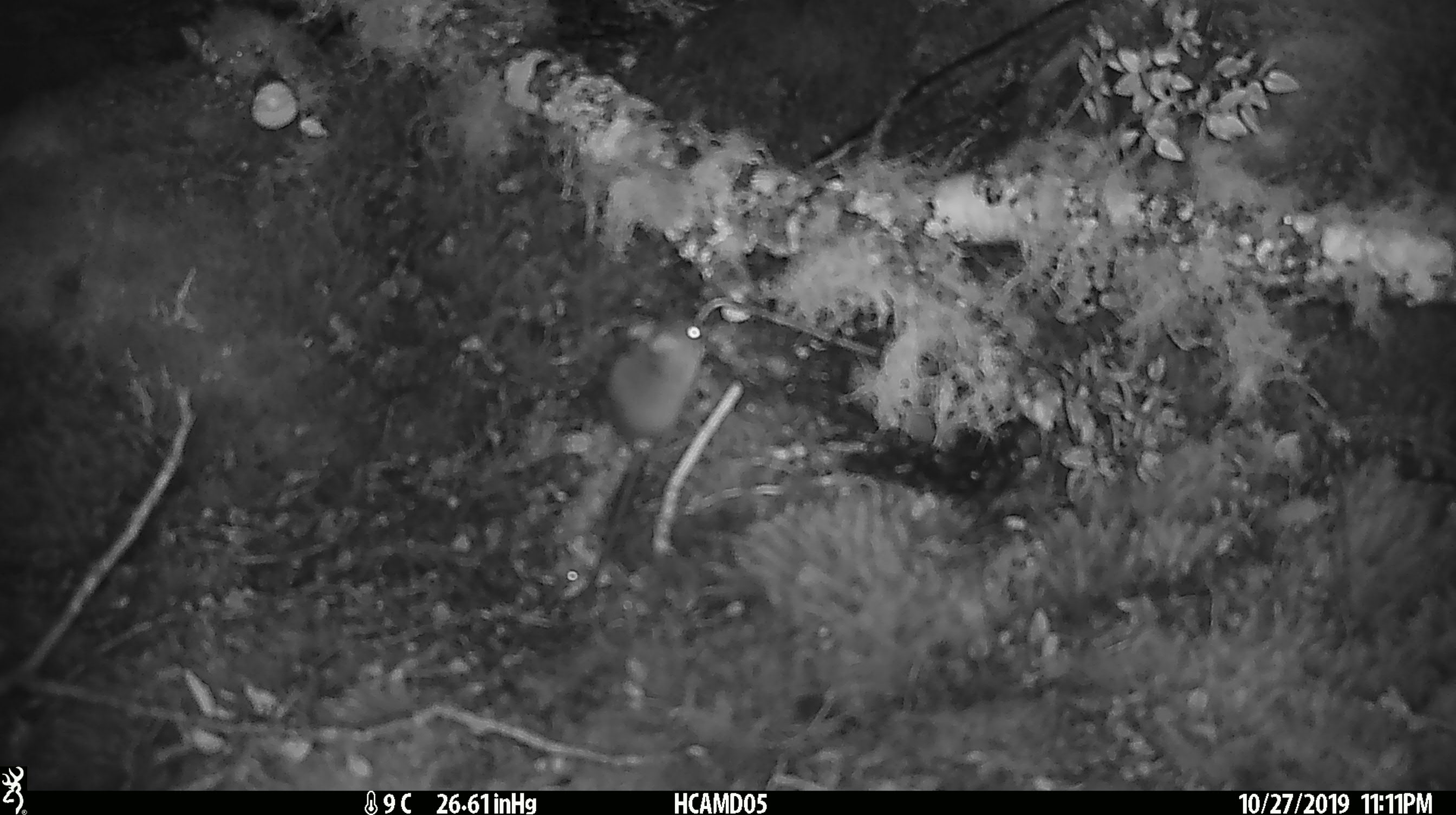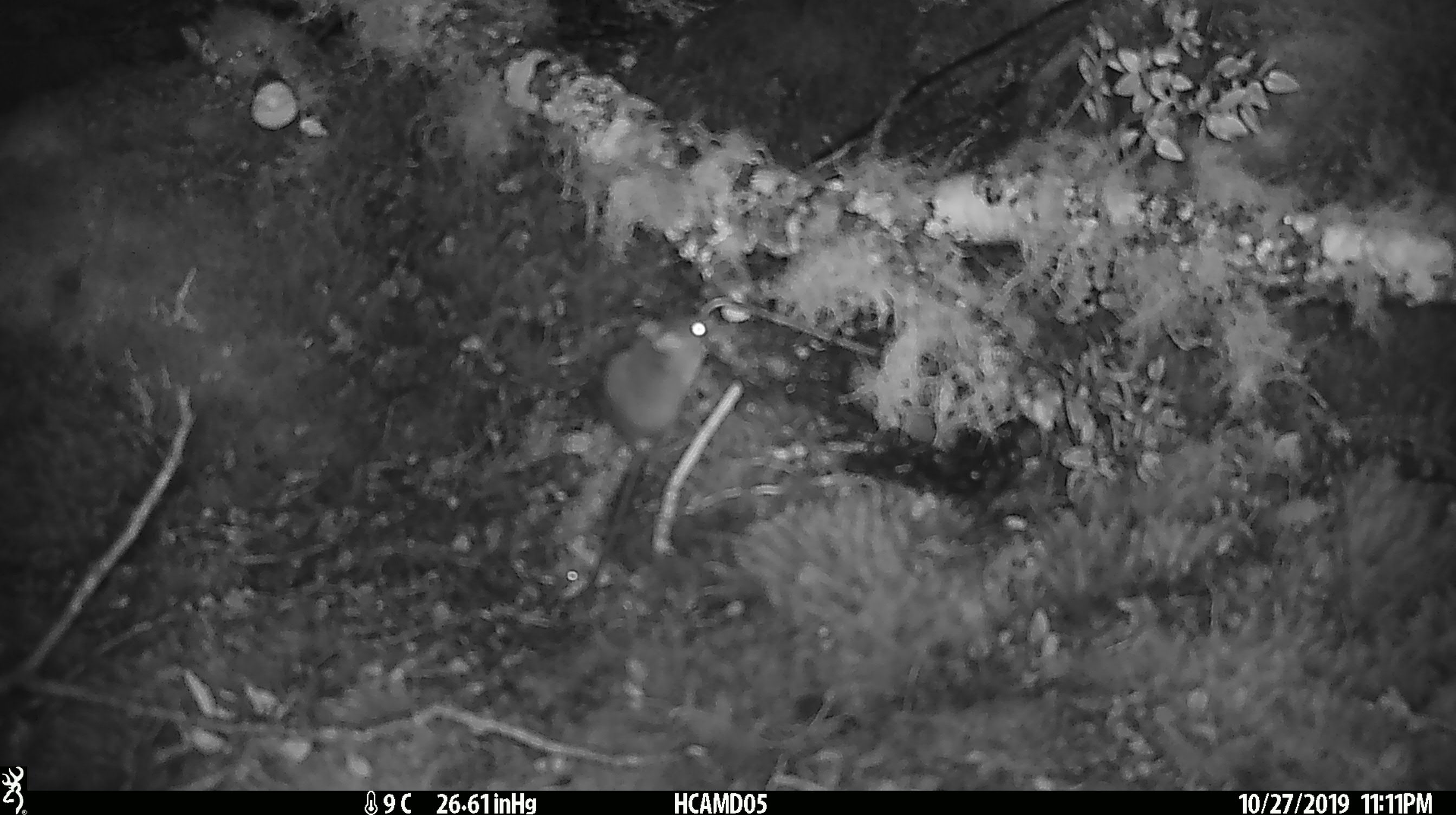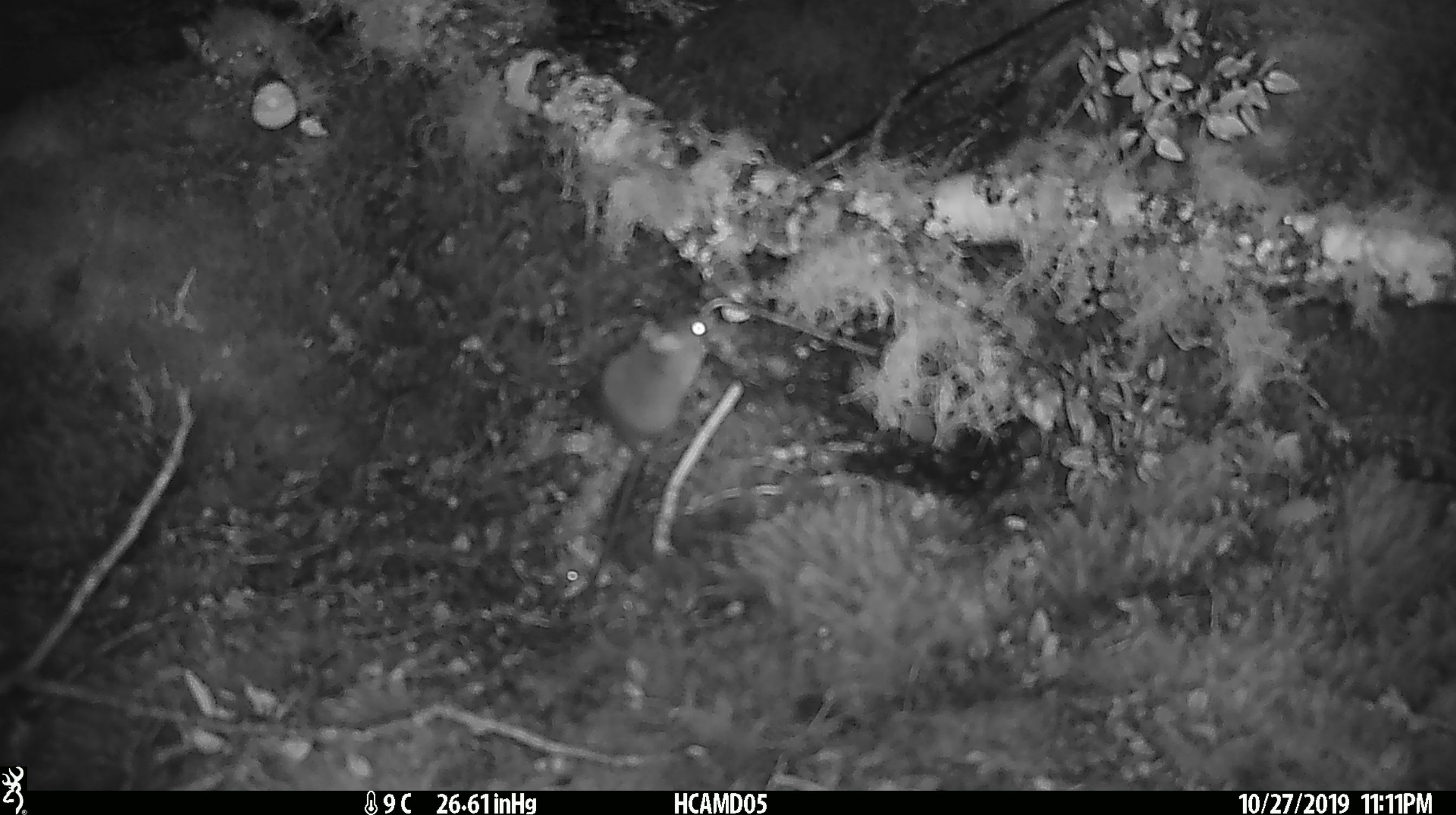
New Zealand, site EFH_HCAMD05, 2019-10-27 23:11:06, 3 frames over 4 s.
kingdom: Animalia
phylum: Chordata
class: Mammalia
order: Rodentia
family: Muridae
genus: Mus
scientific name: Mus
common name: mouse